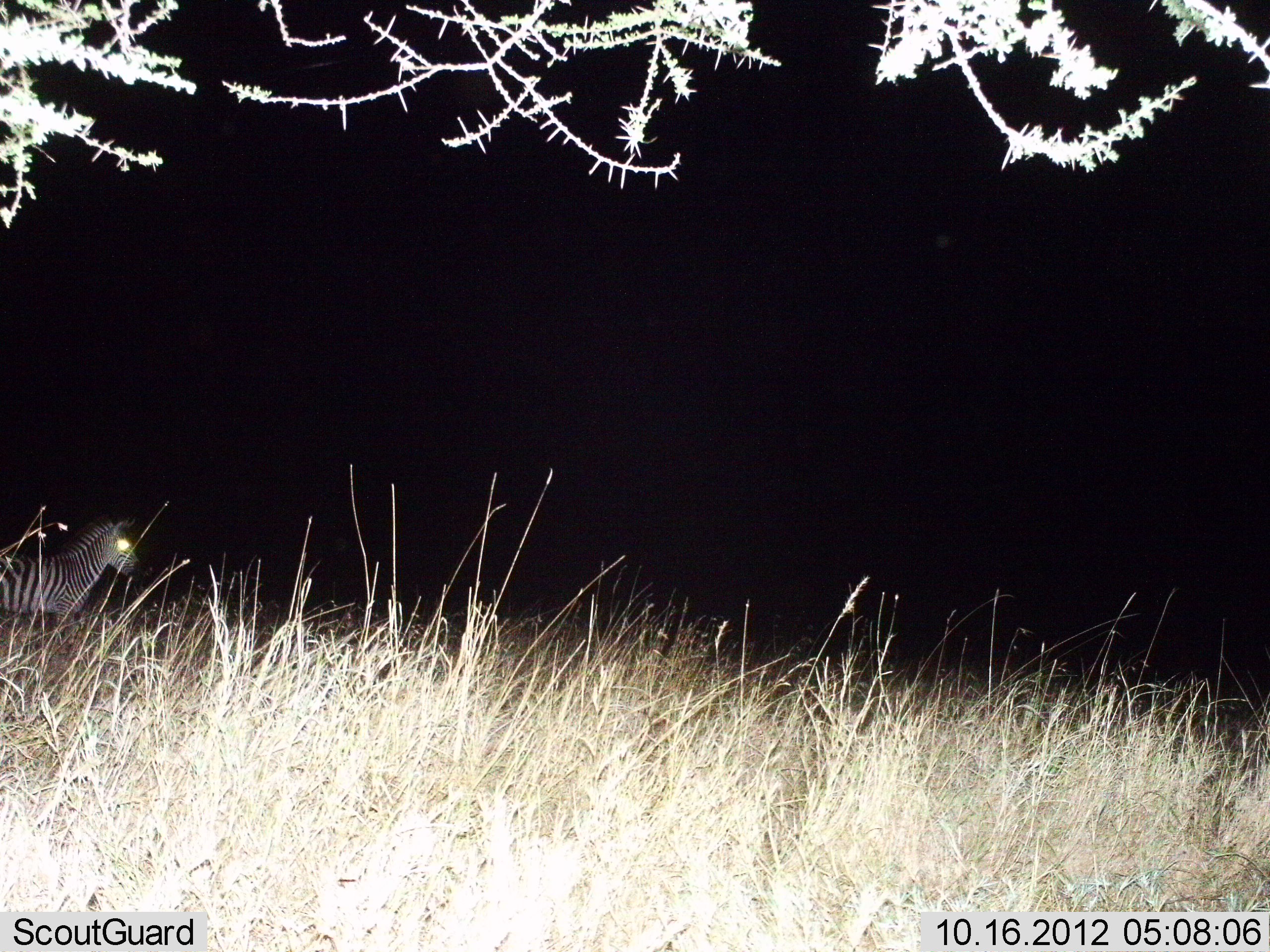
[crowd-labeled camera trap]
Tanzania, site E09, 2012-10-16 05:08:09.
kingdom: Animalia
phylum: Chordata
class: Mammalia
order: Perissodactyla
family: Equidae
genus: Equus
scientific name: Equus quagga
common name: plains zebra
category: zebra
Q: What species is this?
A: Zebra (plains zebra) (Equus quagga).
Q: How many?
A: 1.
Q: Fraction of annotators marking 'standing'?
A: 90%.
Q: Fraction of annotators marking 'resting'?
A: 0%.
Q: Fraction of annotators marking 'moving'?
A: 10%.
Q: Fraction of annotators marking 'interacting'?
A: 0%.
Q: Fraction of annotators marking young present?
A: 0%.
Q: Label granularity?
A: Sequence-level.